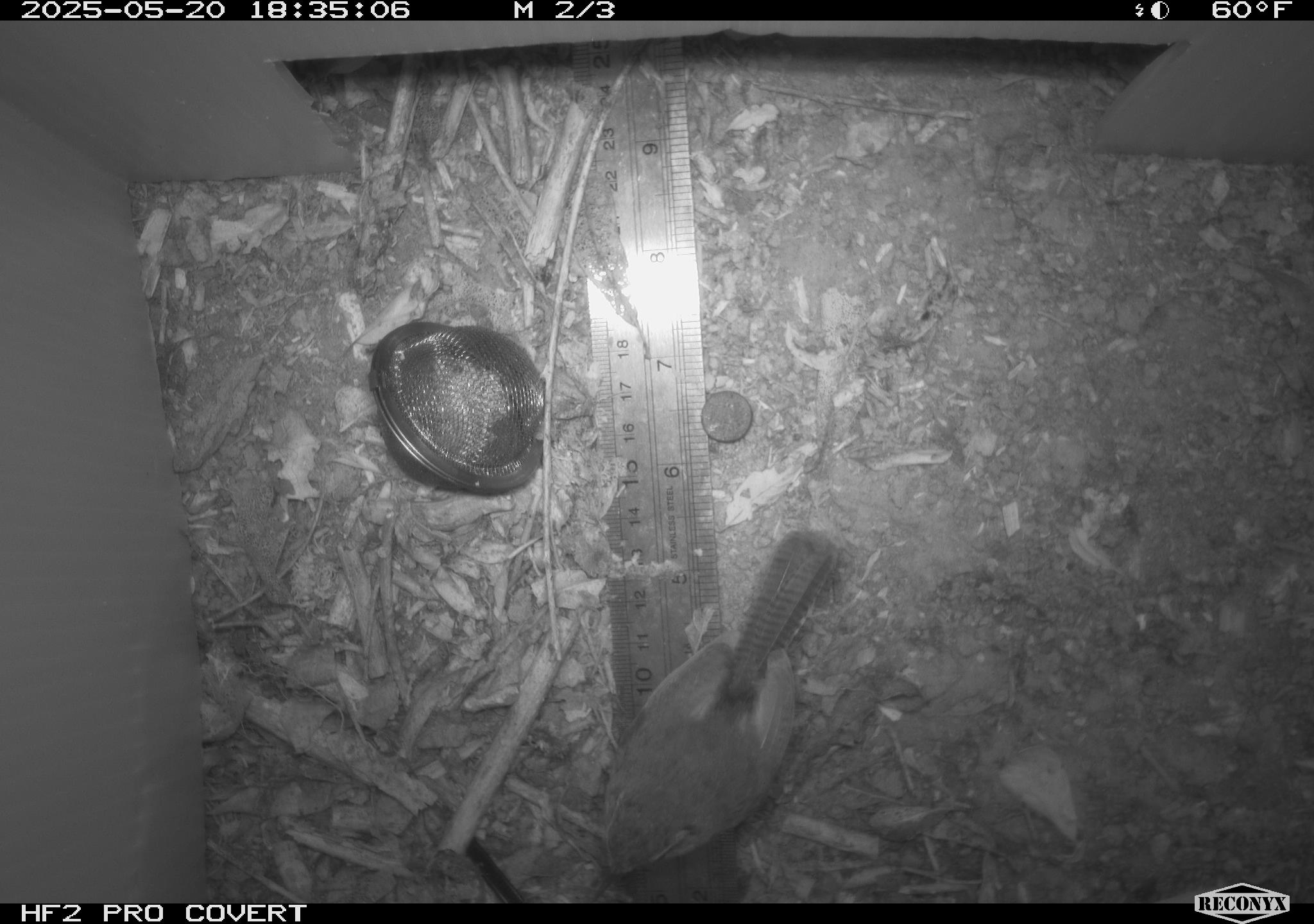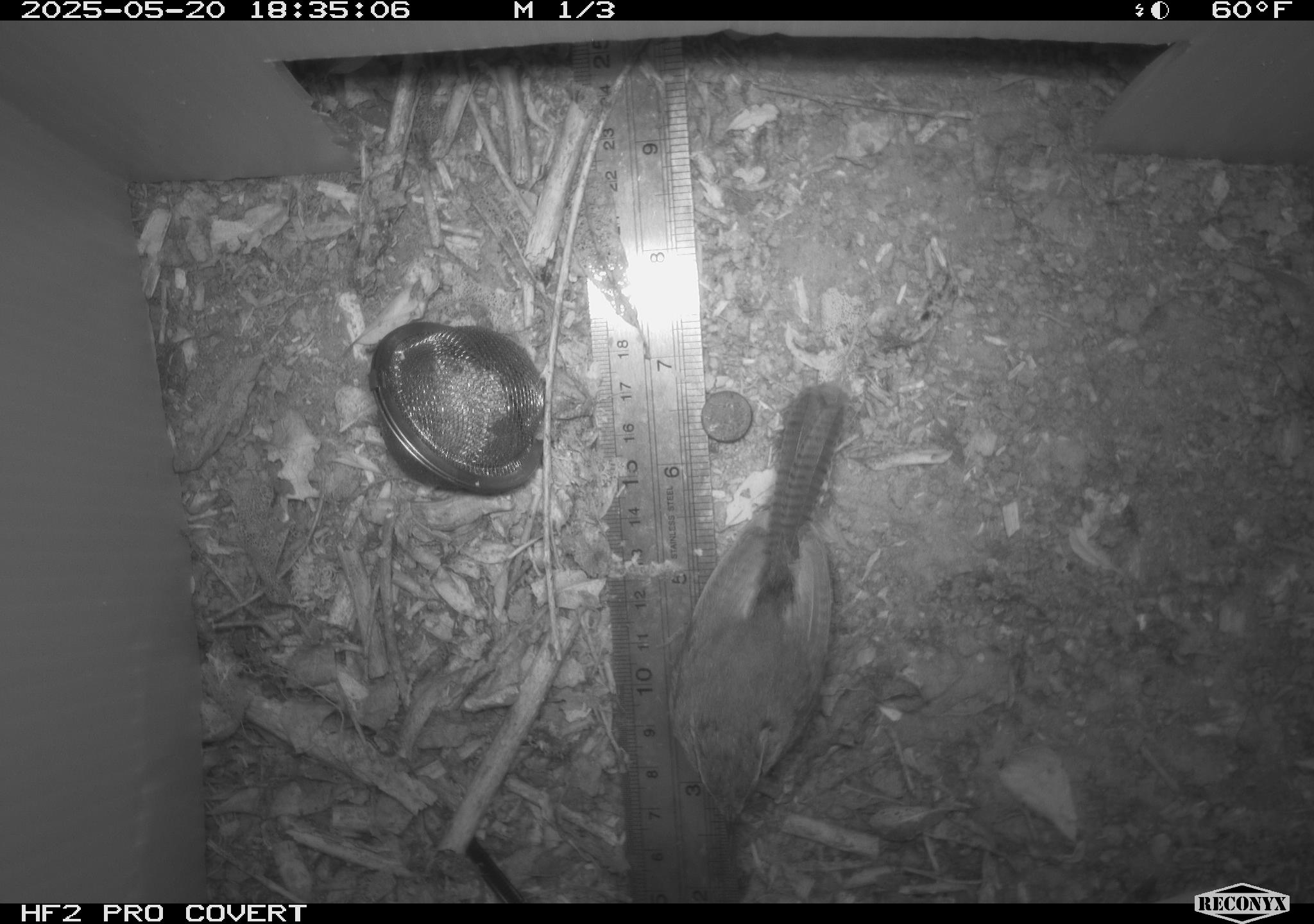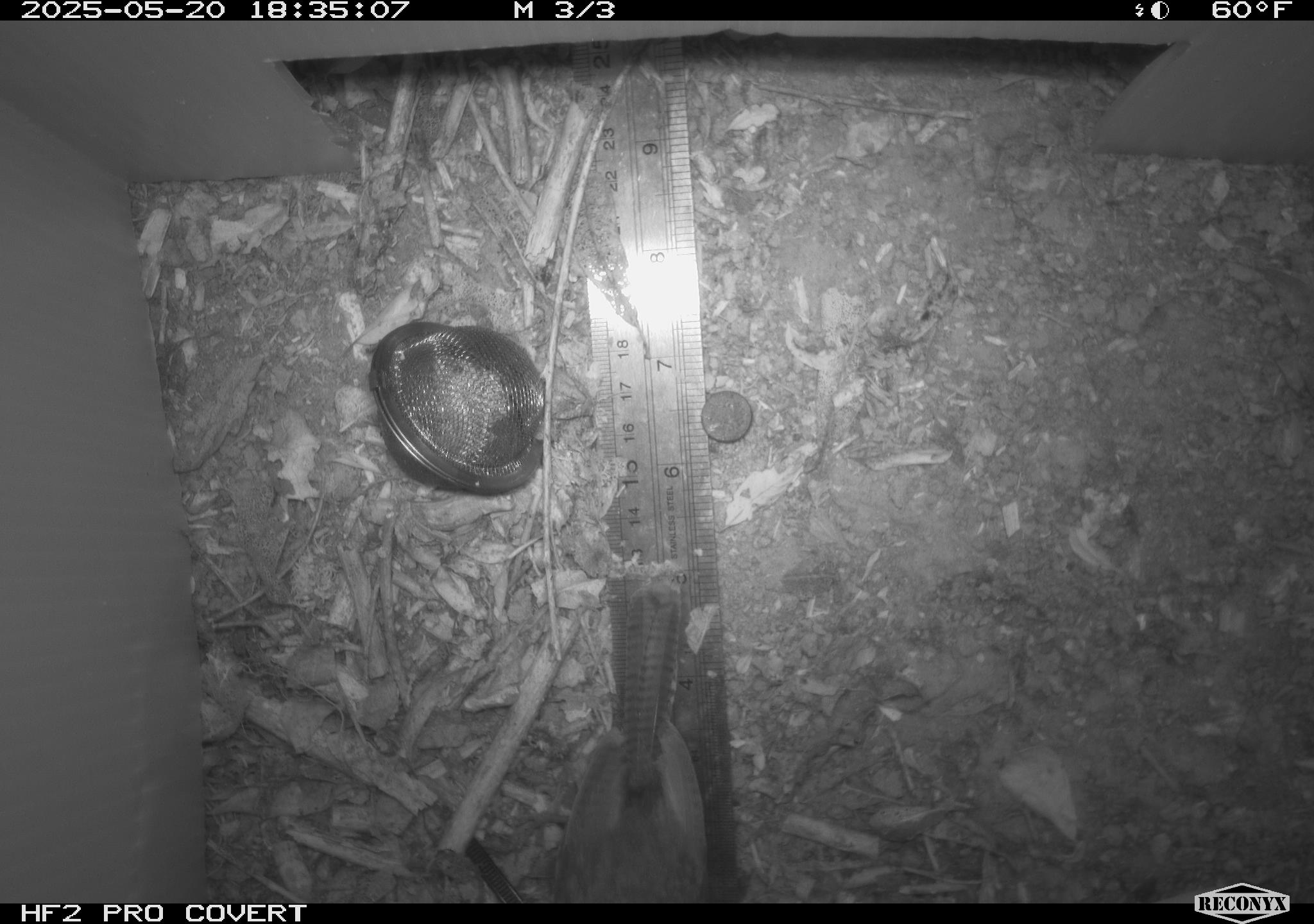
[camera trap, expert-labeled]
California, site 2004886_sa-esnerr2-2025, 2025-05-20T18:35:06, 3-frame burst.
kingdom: Animalia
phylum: Chordata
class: Aves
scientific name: Aves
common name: bird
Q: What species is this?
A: Bird (Aves).